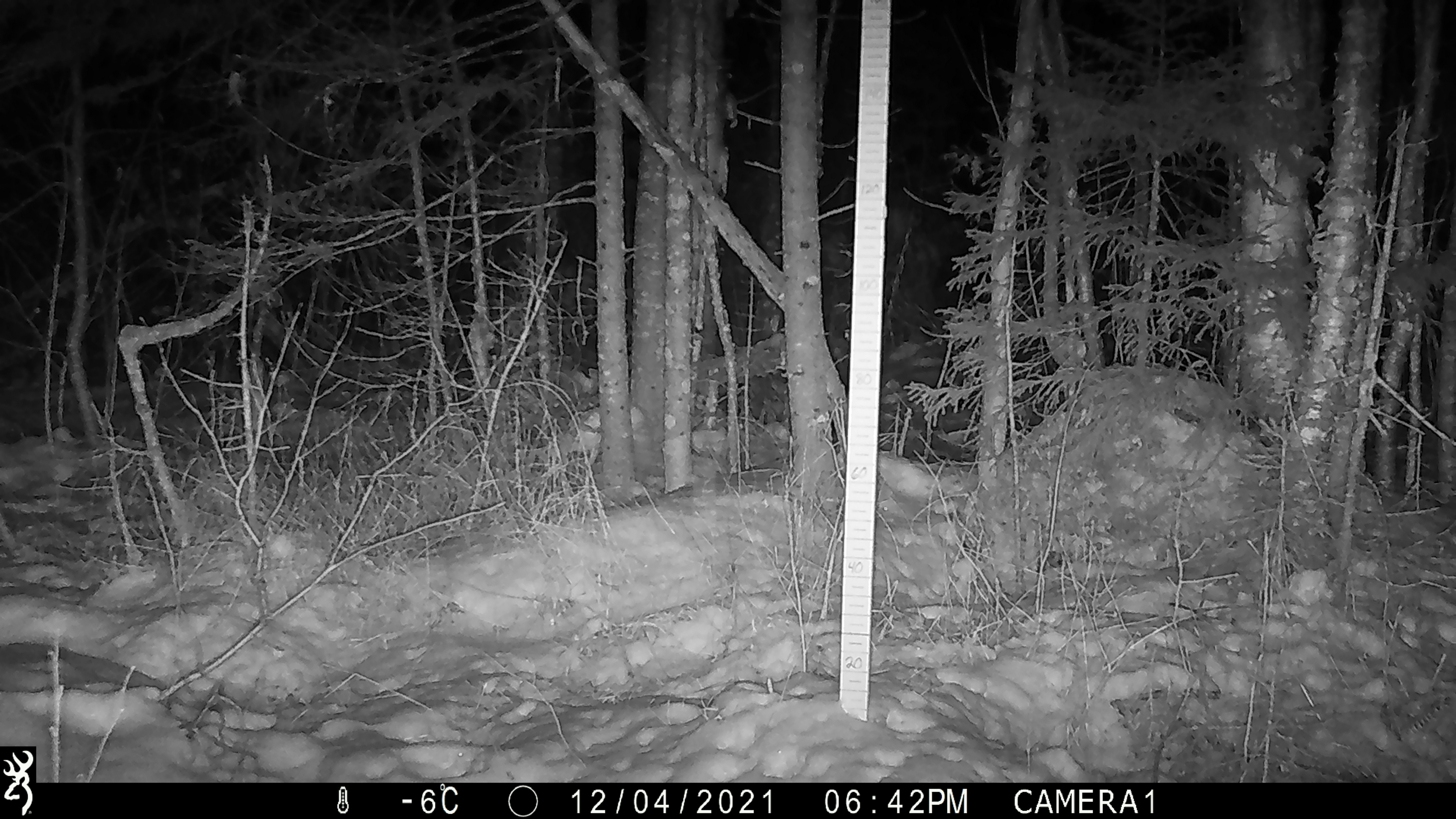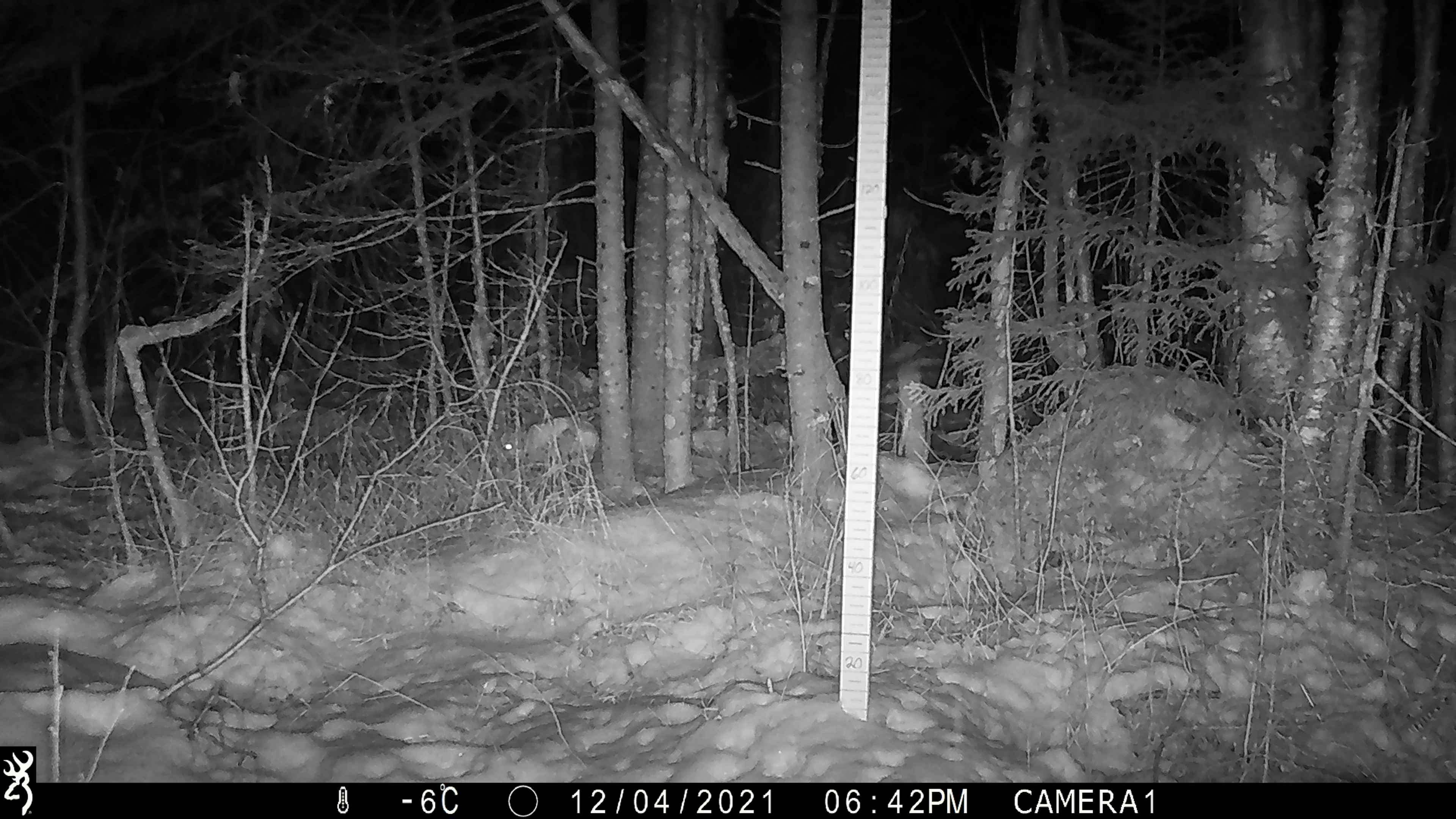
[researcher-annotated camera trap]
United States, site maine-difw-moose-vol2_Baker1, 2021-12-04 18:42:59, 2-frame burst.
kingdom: Animalia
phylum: Chordata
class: Mammalia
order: Lagomorpha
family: Leporidae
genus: Lepus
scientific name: Lepus americanus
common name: snowshoe hare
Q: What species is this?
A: Snowshoe hare (Lepus americanus).